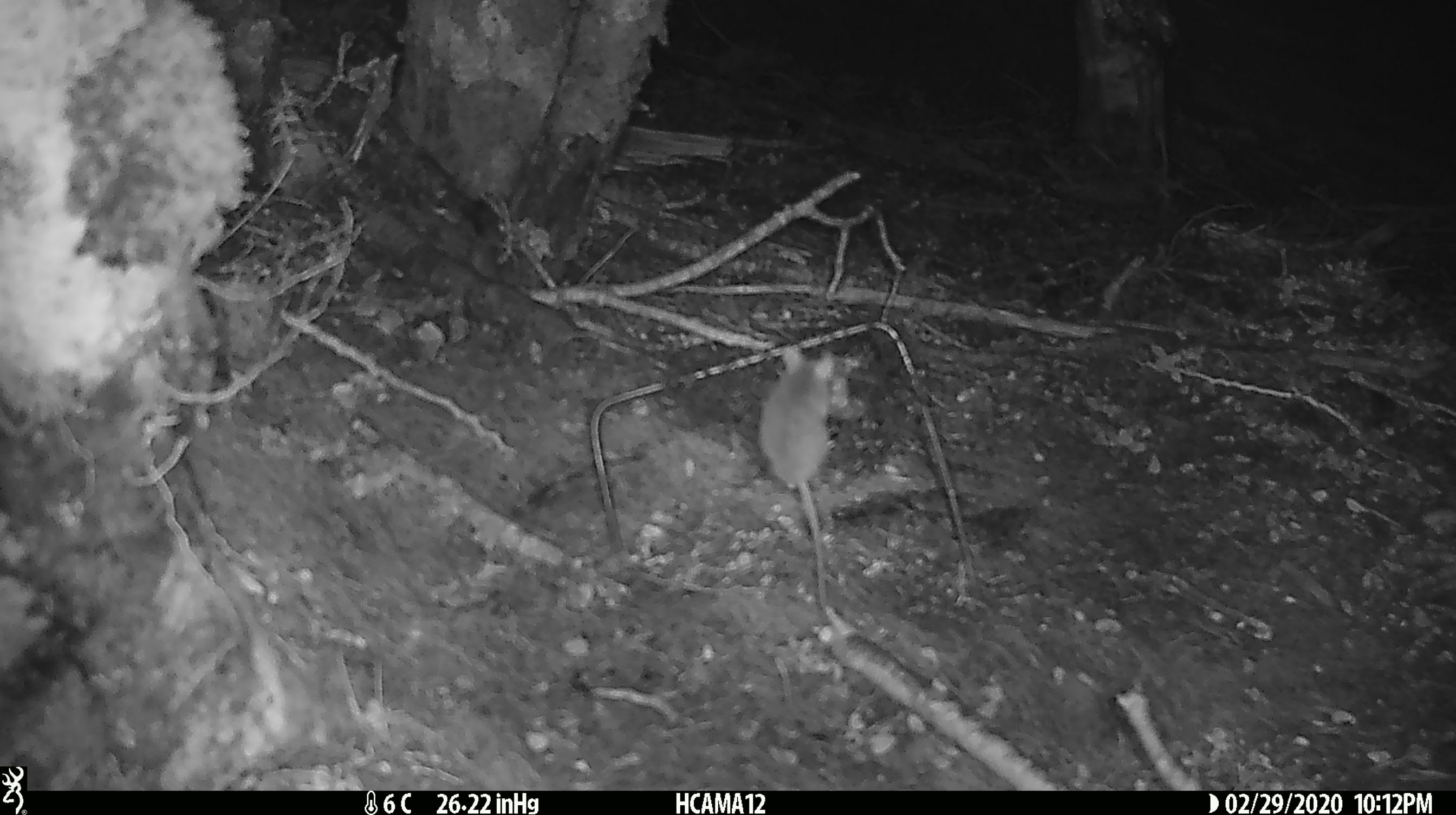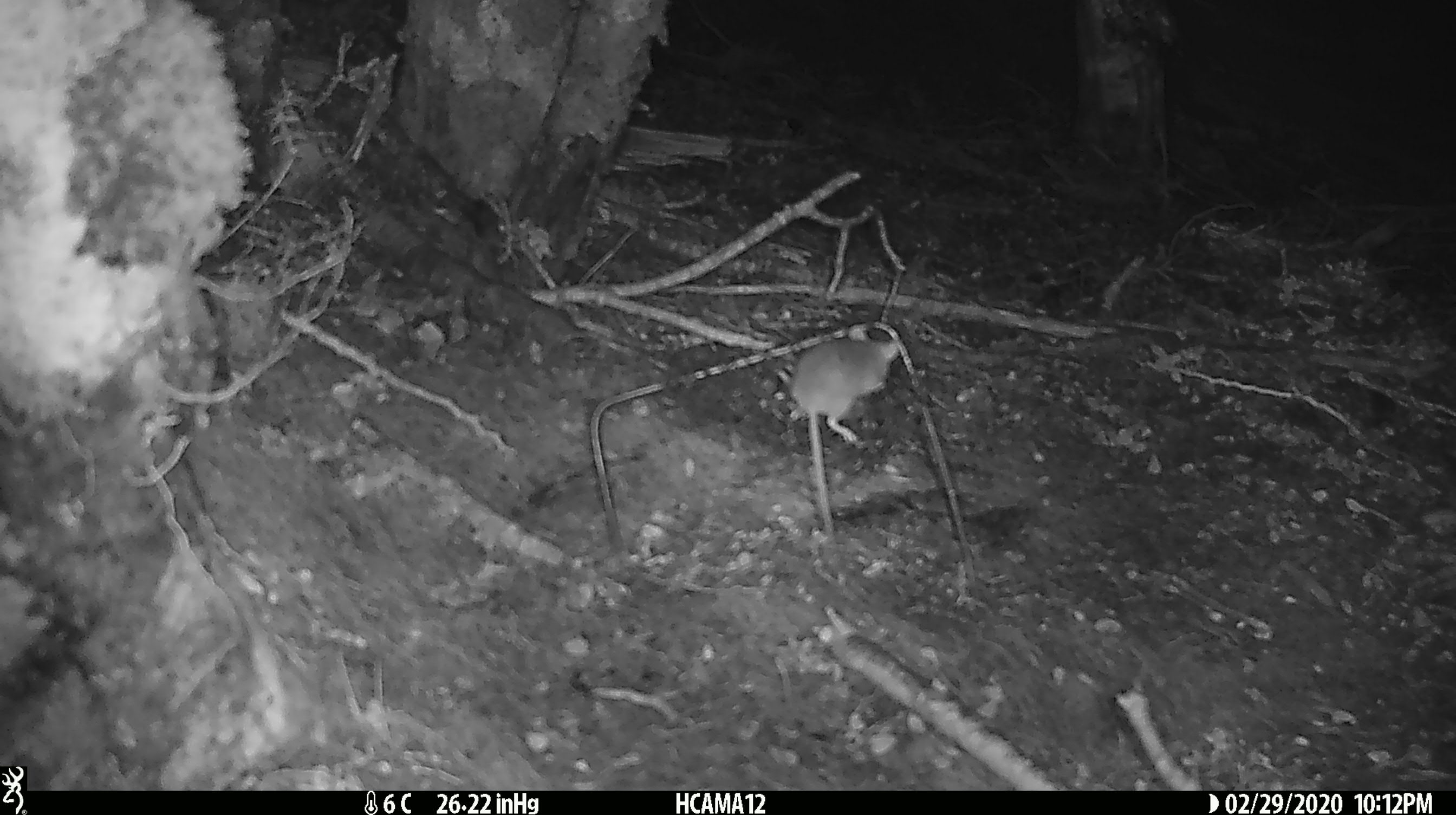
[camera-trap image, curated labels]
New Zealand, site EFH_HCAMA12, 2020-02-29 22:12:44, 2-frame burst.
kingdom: Animalia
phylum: Chordata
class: Mammalia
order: Rodentia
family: Muridae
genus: Mus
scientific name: Mus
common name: mouse